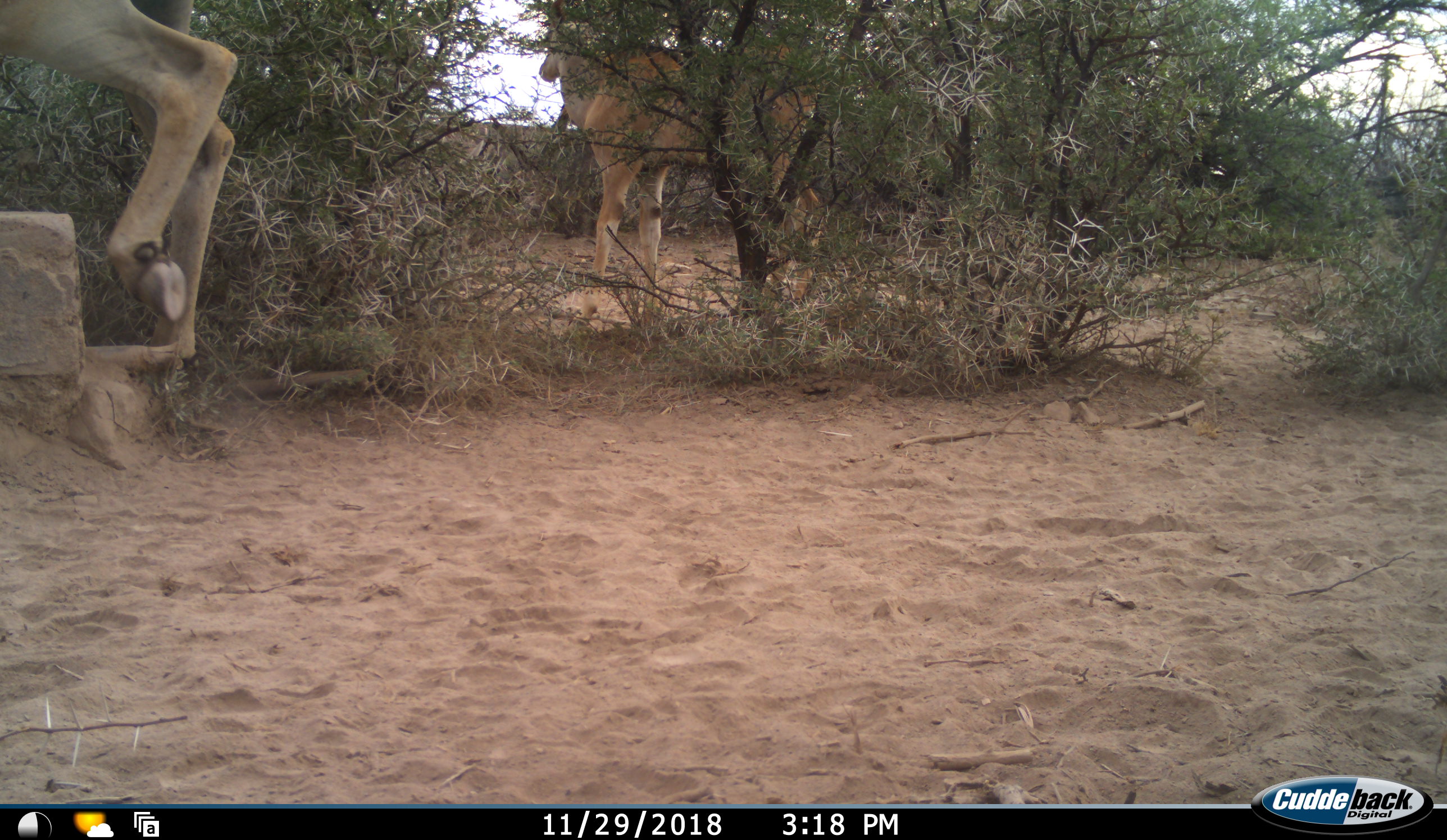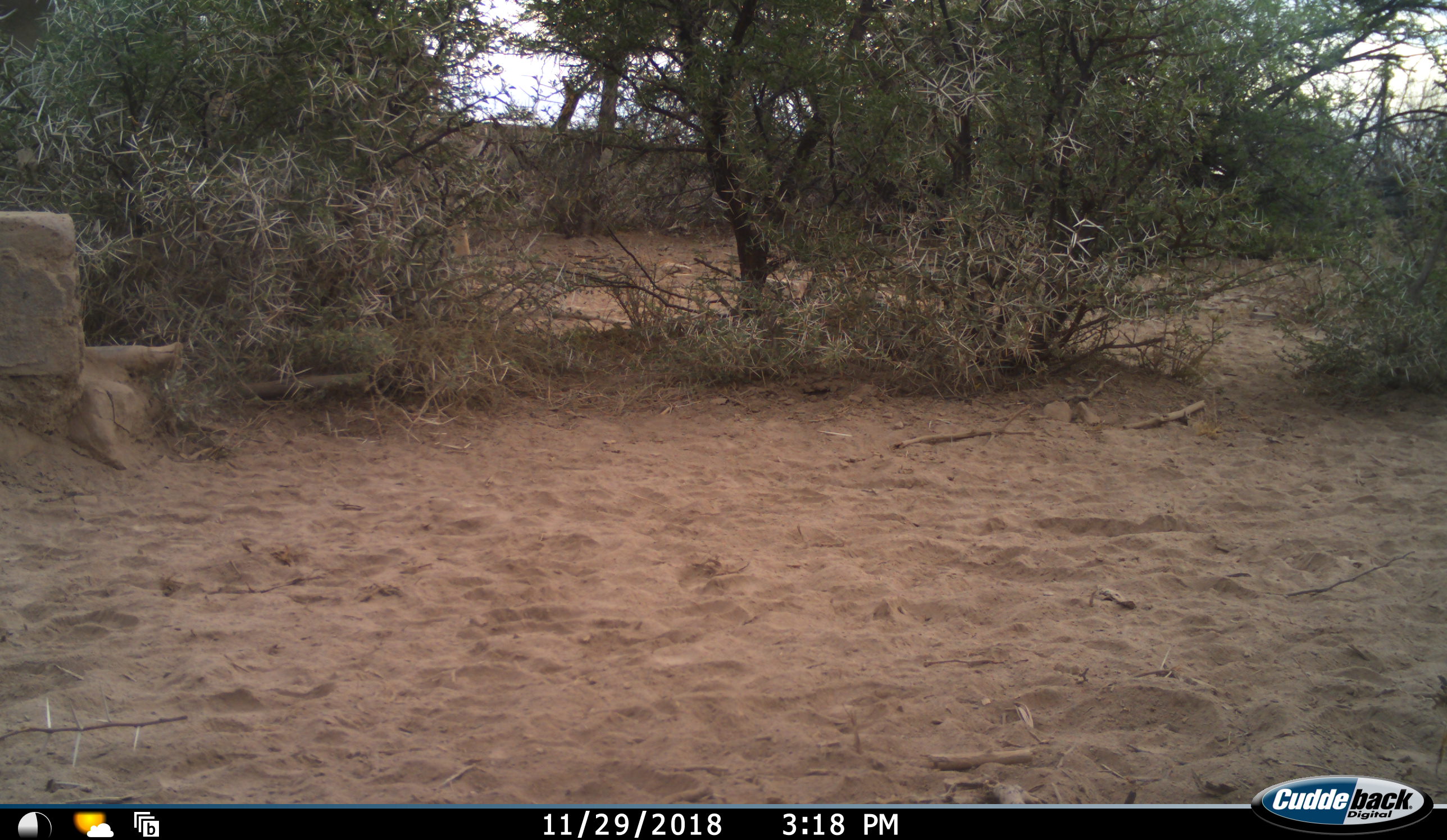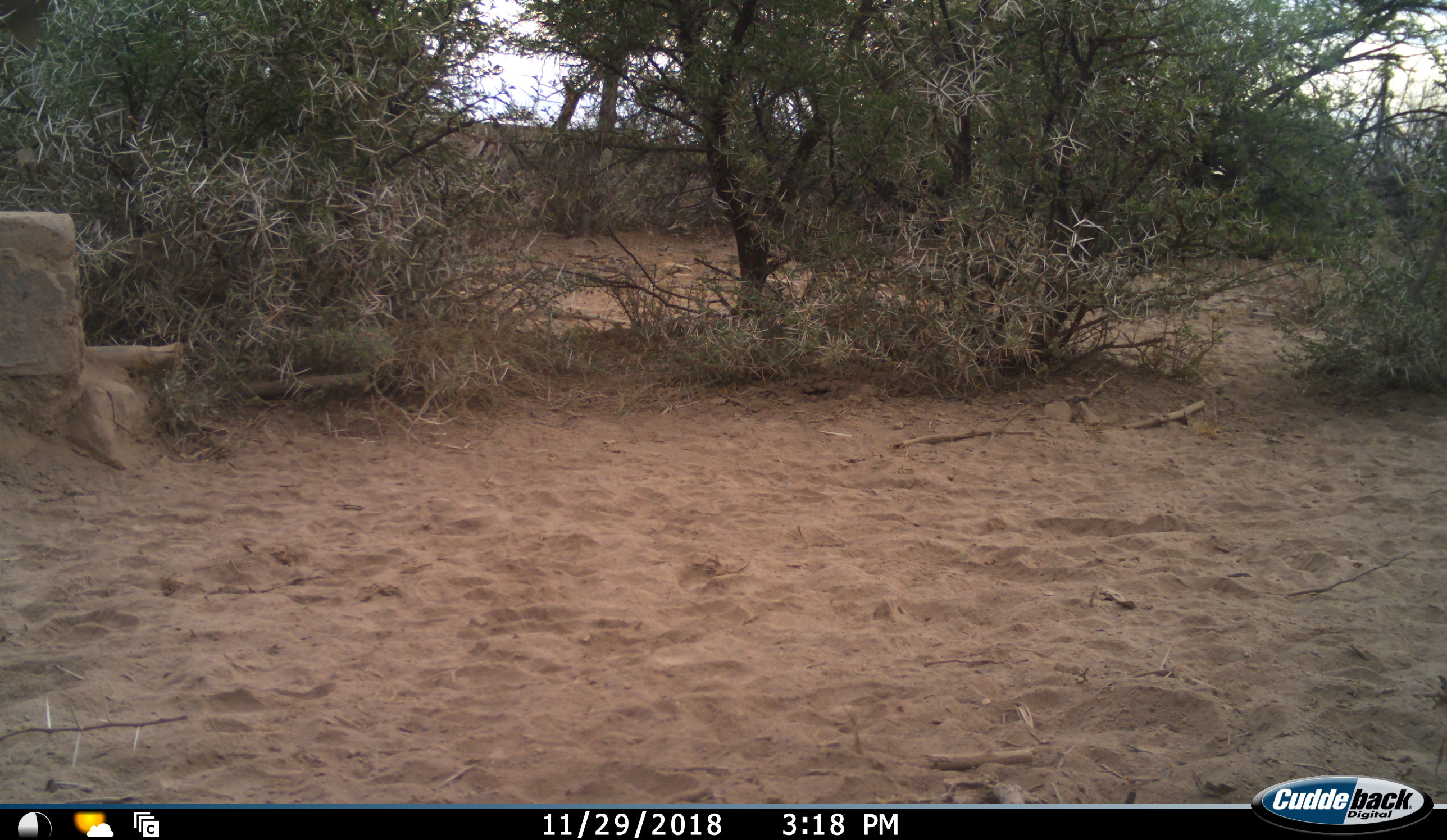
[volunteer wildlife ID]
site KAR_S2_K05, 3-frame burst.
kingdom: Animalia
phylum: Chordata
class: Mammalia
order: Artiodactyla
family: Bovidae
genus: Tragelaphus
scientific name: Tragelaphus oryx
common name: eland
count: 2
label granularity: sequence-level